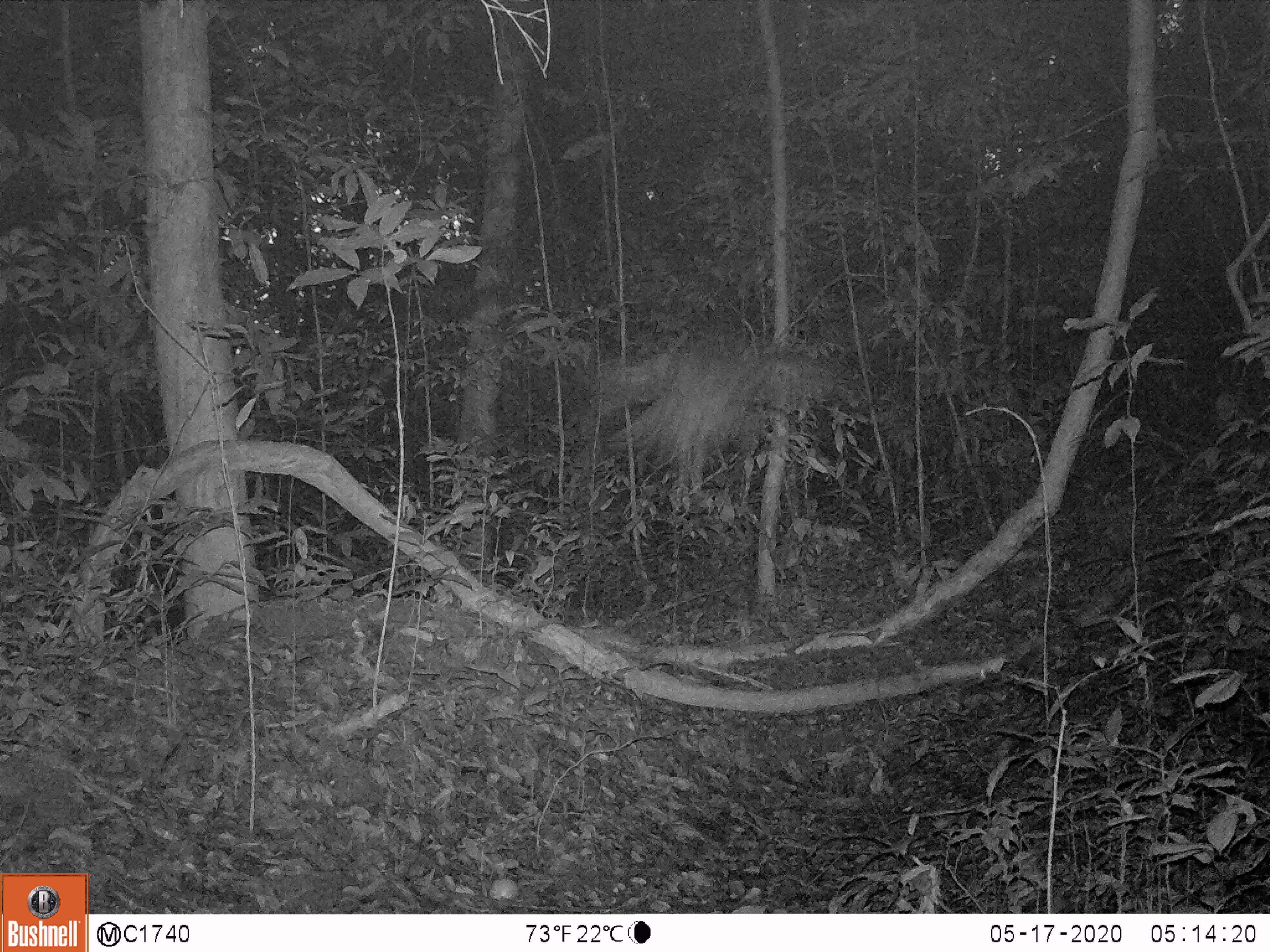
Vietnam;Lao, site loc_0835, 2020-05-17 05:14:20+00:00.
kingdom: Animalia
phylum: Chordata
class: Aves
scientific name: Aves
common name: bird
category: unidentified bird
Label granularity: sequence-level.